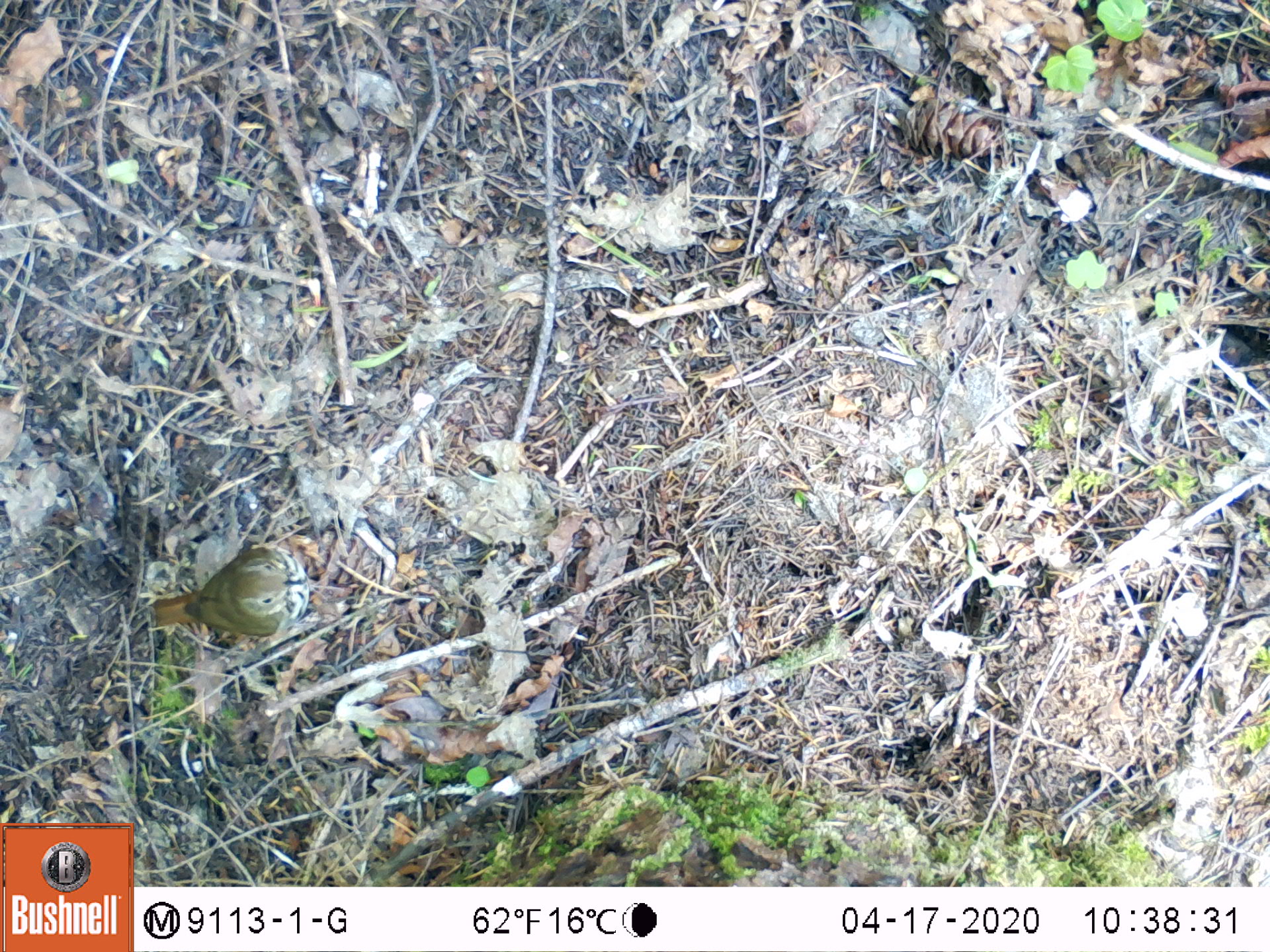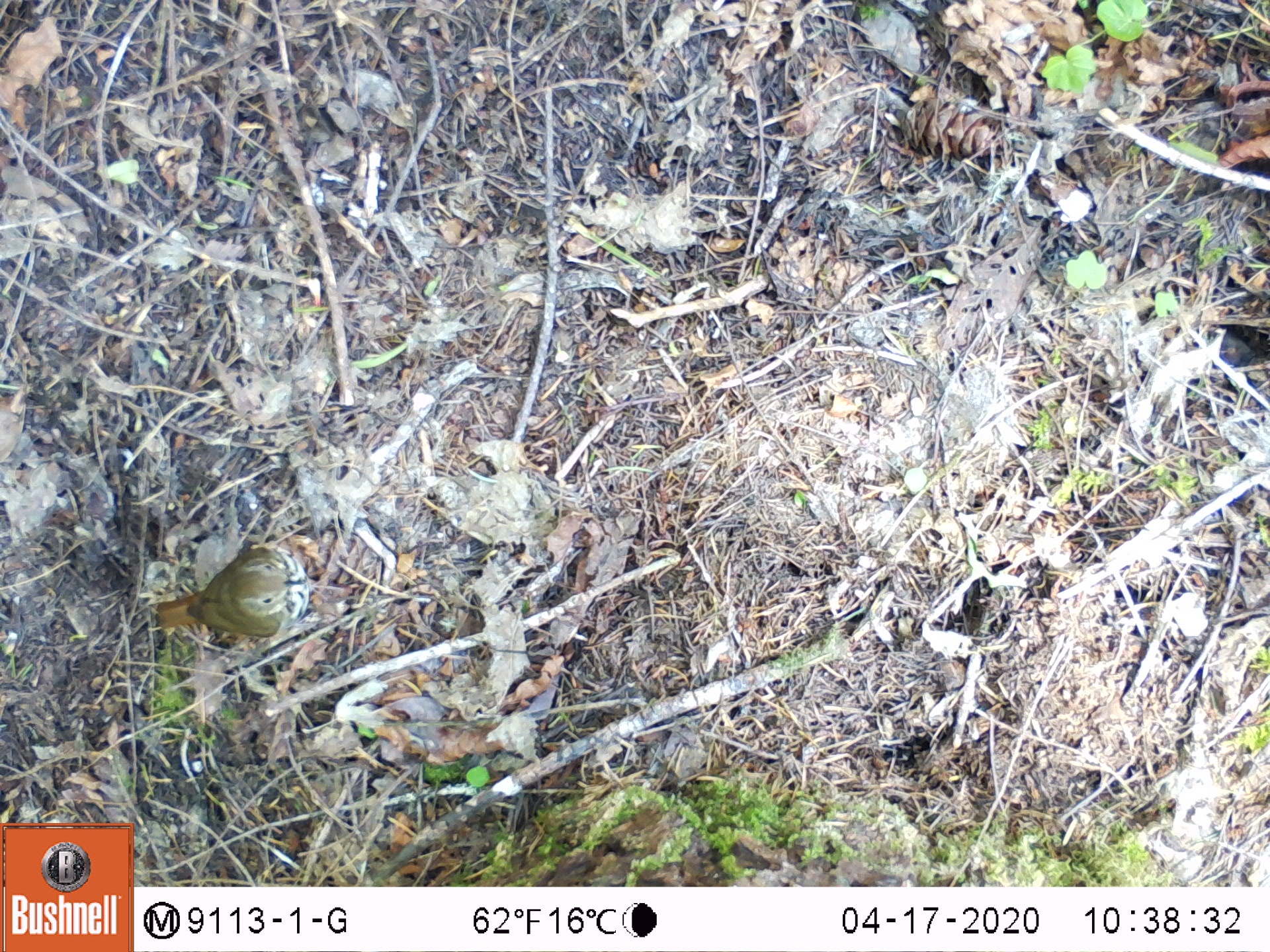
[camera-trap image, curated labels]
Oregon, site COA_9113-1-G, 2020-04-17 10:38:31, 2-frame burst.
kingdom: Animalia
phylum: Chordata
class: Aves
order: Passeriformes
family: Turdidae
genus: Catharus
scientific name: Catharus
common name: brown thrushes and nightingale-thrushes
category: catharus species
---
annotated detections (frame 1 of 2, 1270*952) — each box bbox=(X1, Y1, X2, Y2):
catharus species: bbox=(142, 537, 315, 640)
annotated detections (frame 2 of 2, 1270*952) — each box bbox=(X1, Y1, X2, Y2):
catharus species: bbox=(142, 541, 320, 641); bbox=(319, 539, 320, 541)